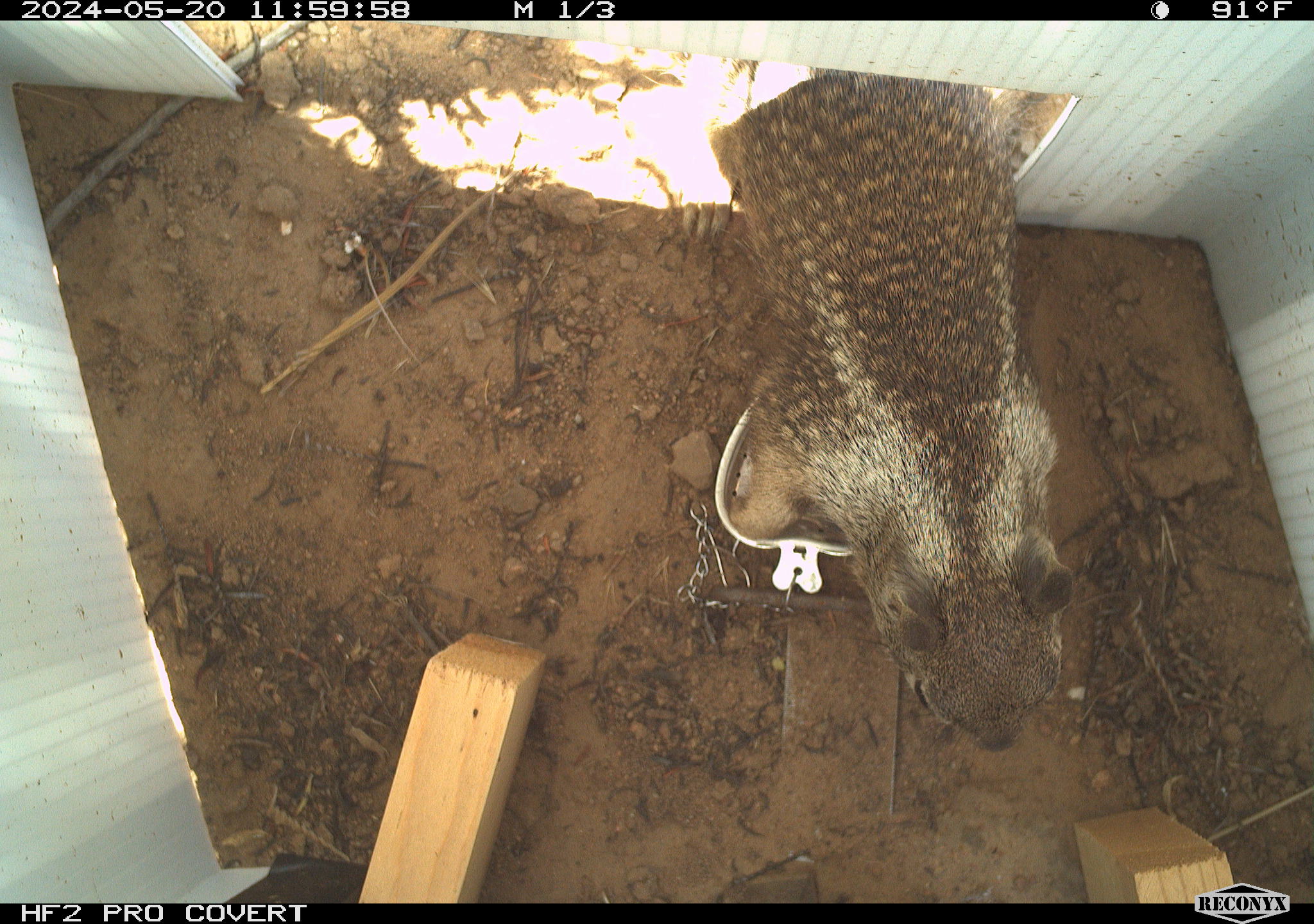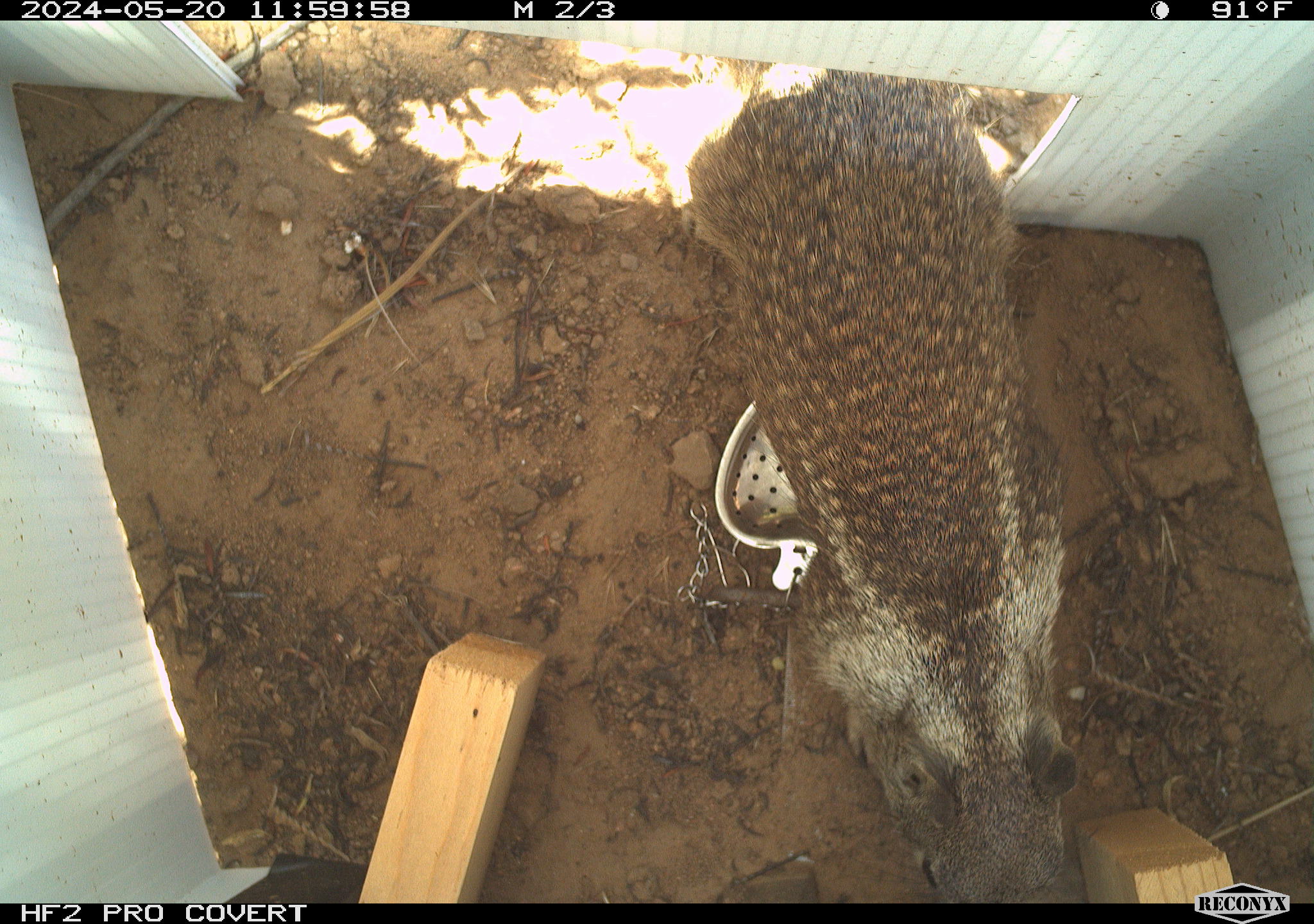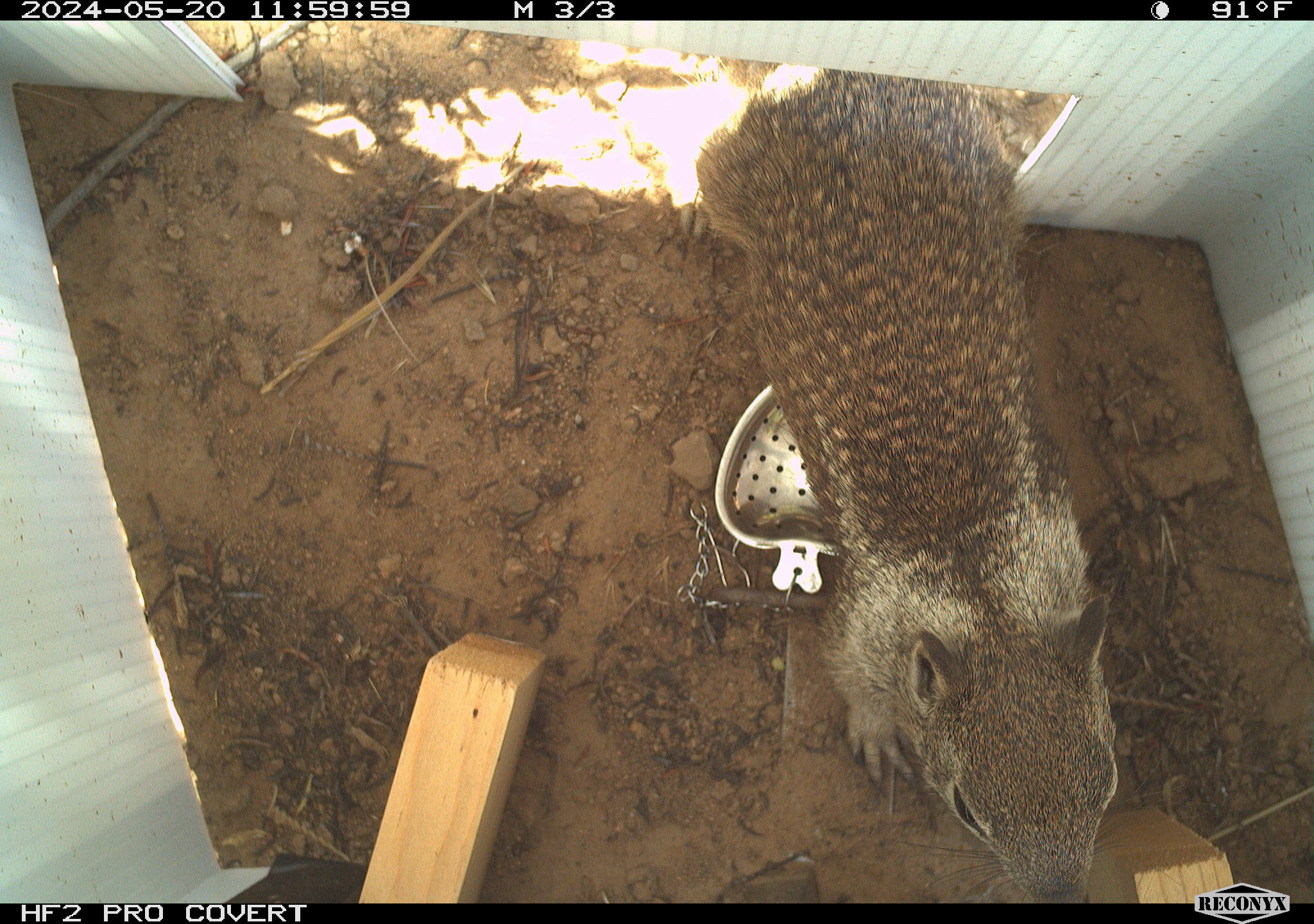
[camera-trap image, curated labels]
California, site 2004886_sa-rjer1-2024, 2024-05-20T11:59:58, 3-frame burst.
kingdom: Animalia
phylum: Chordata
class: Mammalia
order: Rodentia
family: Sciuridae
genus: Otospermophilus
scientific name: Otospermophilus beecheyi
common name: california ground squirrel